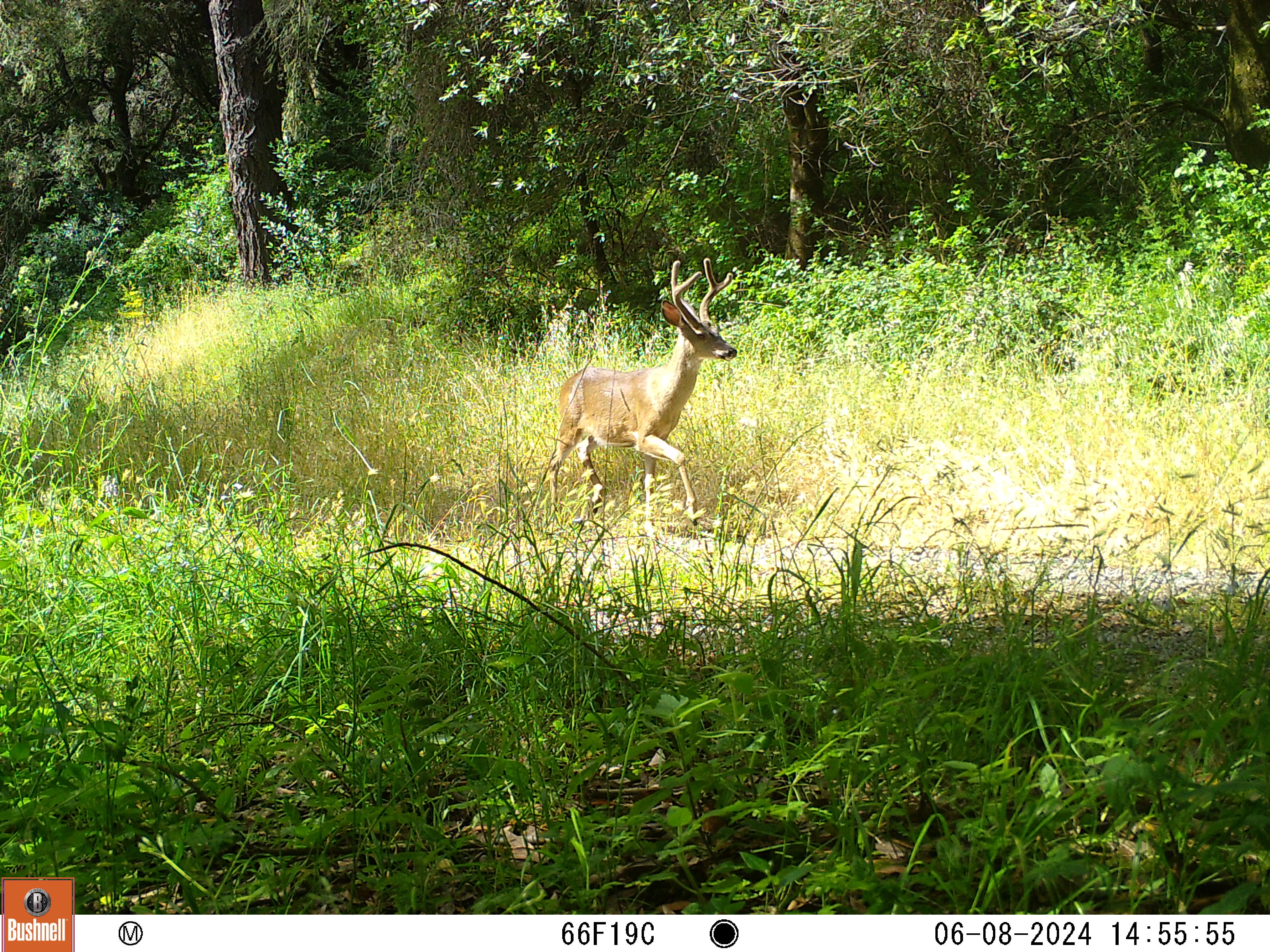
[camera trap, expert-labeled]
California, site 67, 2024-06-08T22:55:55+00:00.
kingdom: Animalia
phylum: Chordata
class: Mammalia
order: Artiodactyla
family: Cervidae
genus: Odocoileus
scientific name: Odocoileus hemionus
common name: mule deer